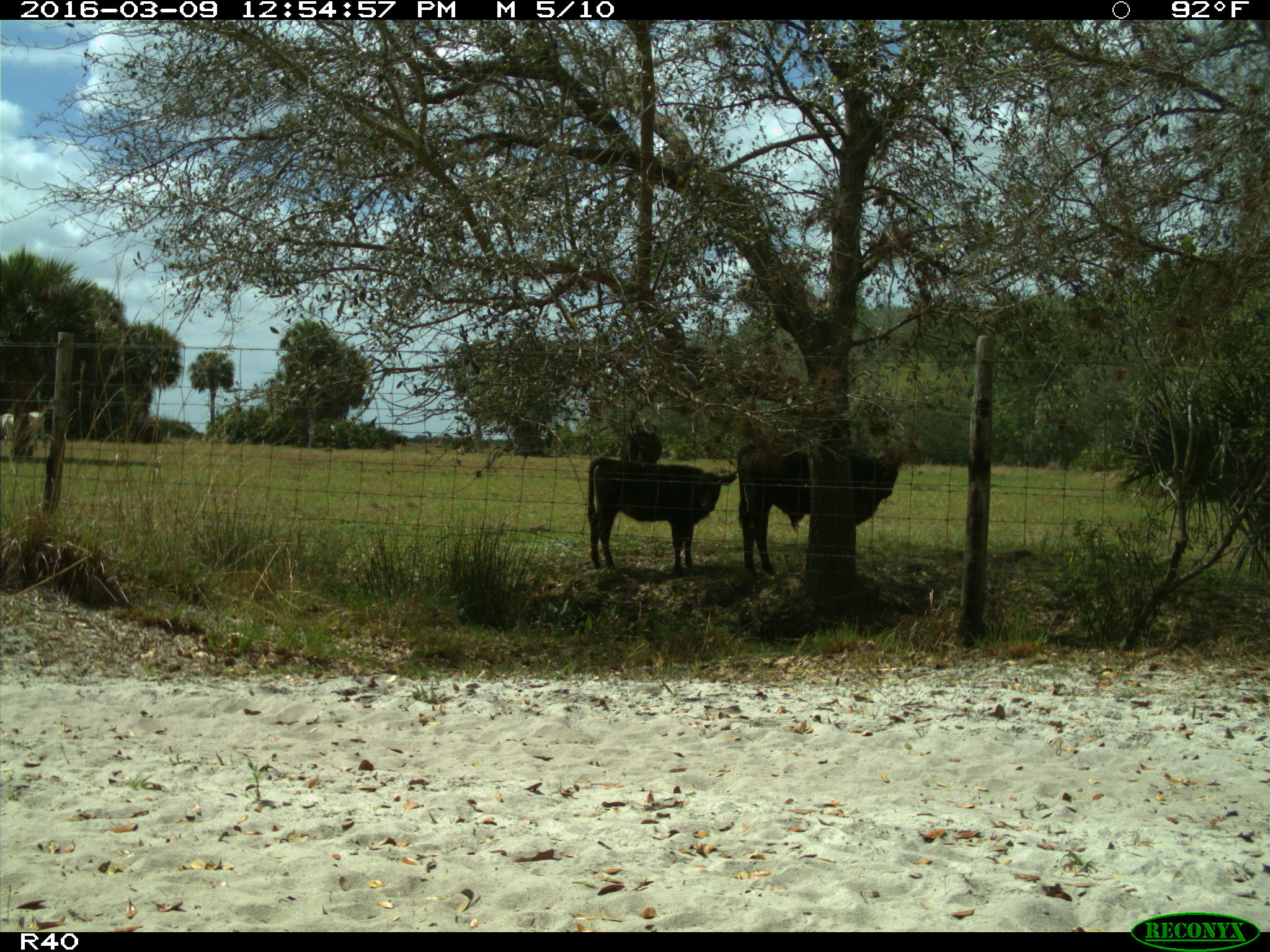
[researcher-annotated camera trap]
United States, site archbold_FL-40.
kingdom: Animalia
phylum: Chordata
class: Mammalia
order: Artiodactyla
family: Bovidae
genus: Bos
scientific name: Bos taurus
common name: domestic cow